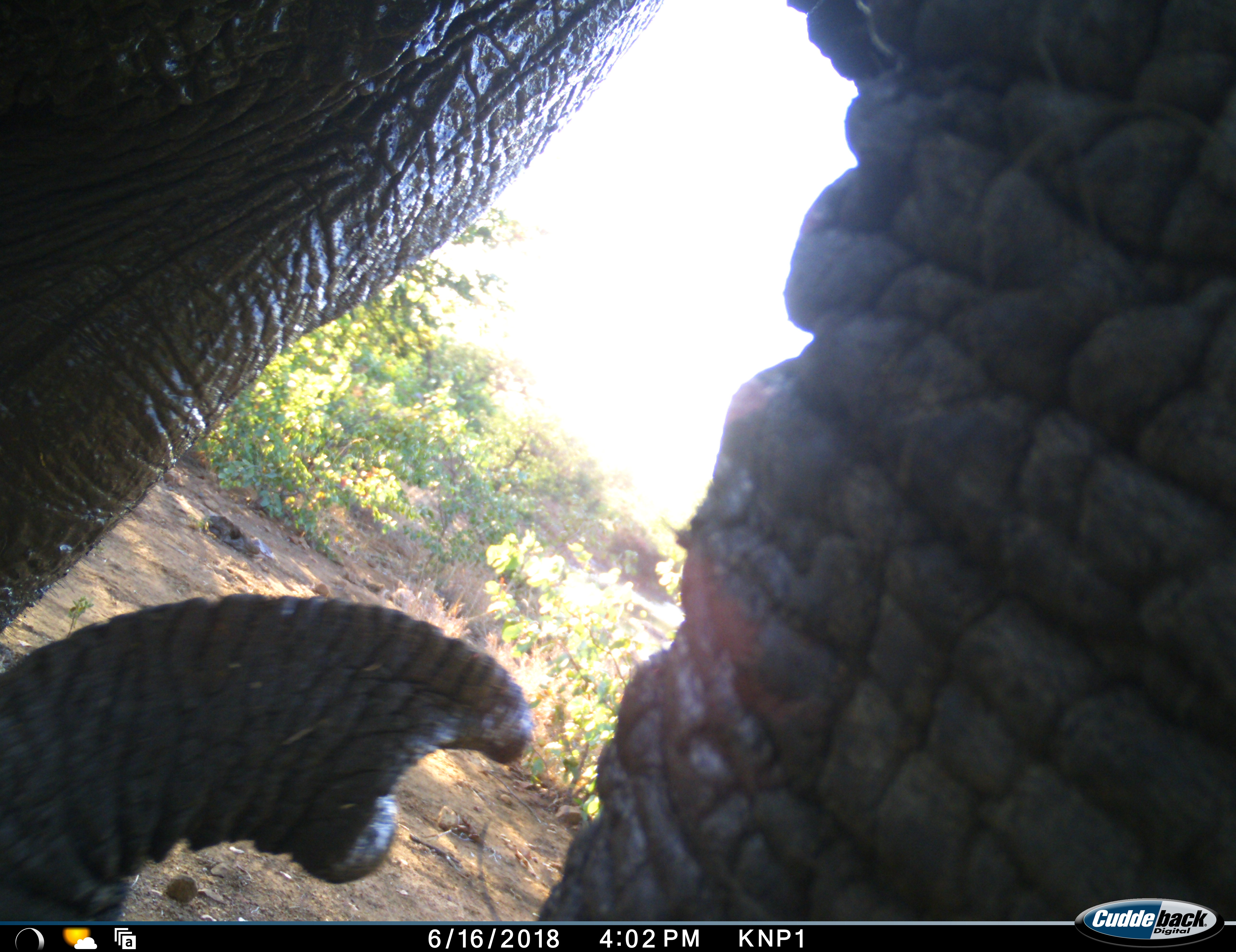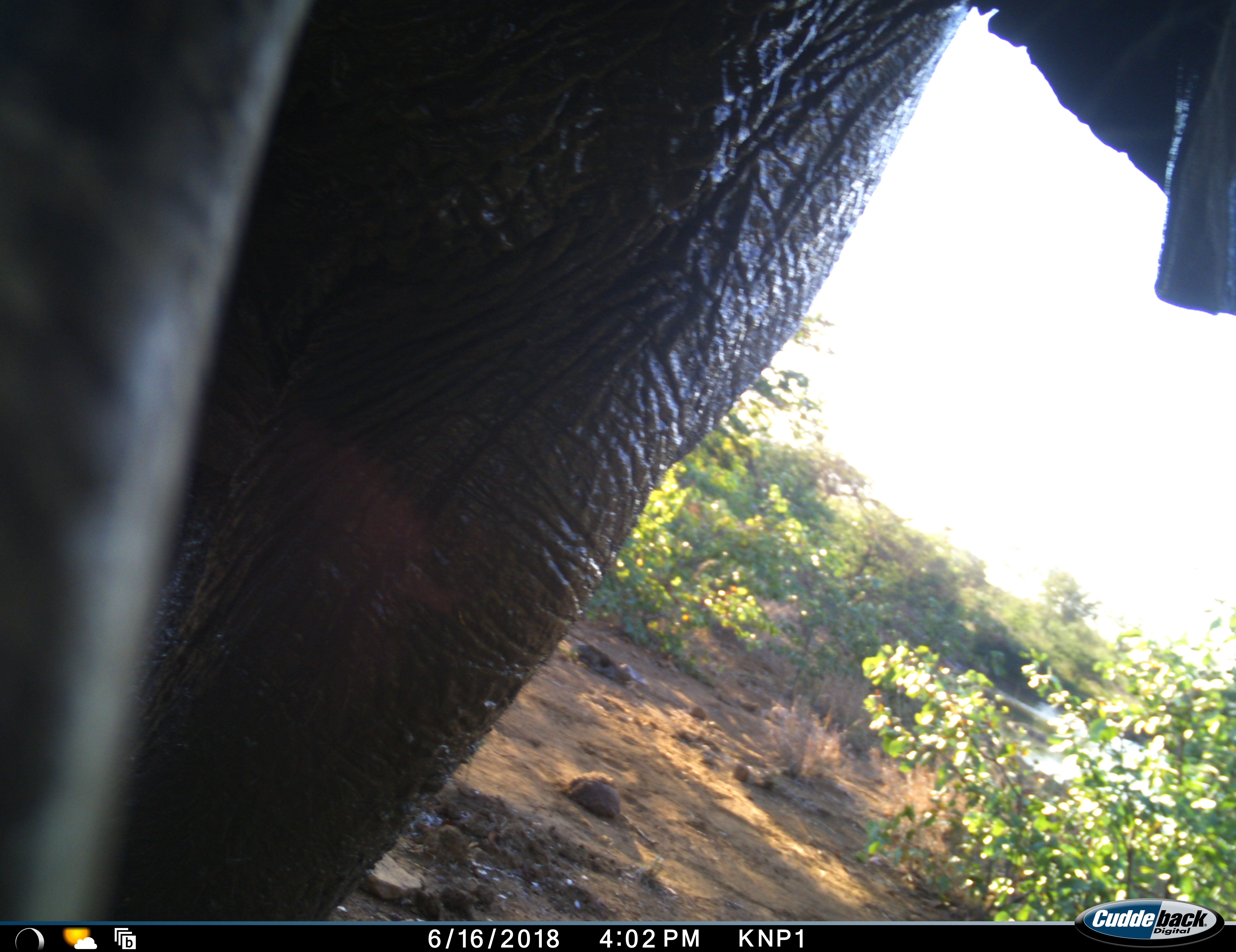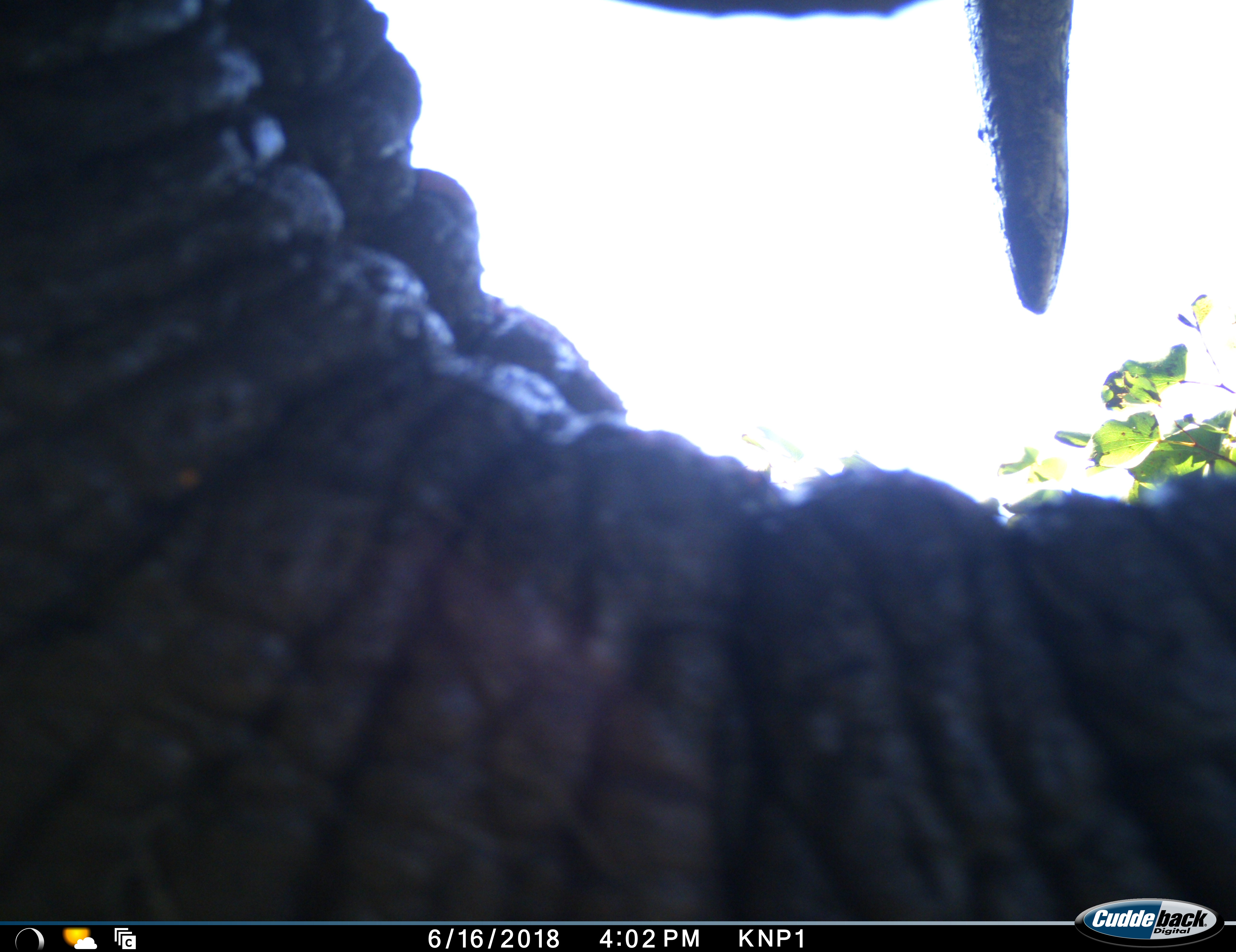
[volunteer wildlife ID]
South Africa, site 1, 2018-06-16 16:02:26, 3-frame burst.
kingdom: Animalia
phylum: Chordata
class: Mammalia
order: Proboscidea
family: Elephantidae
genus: Loxodonta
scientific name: Loxodonta africana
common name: african bush elephant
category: elephant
Elephant (african bush elephant) (Loxodonta africana), count 1. Behavior (volunteer vote fractions): standing 50%, resting 0%, moving 30%, interacting 20%. Young present (vote fraction): 0%. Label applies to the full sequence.